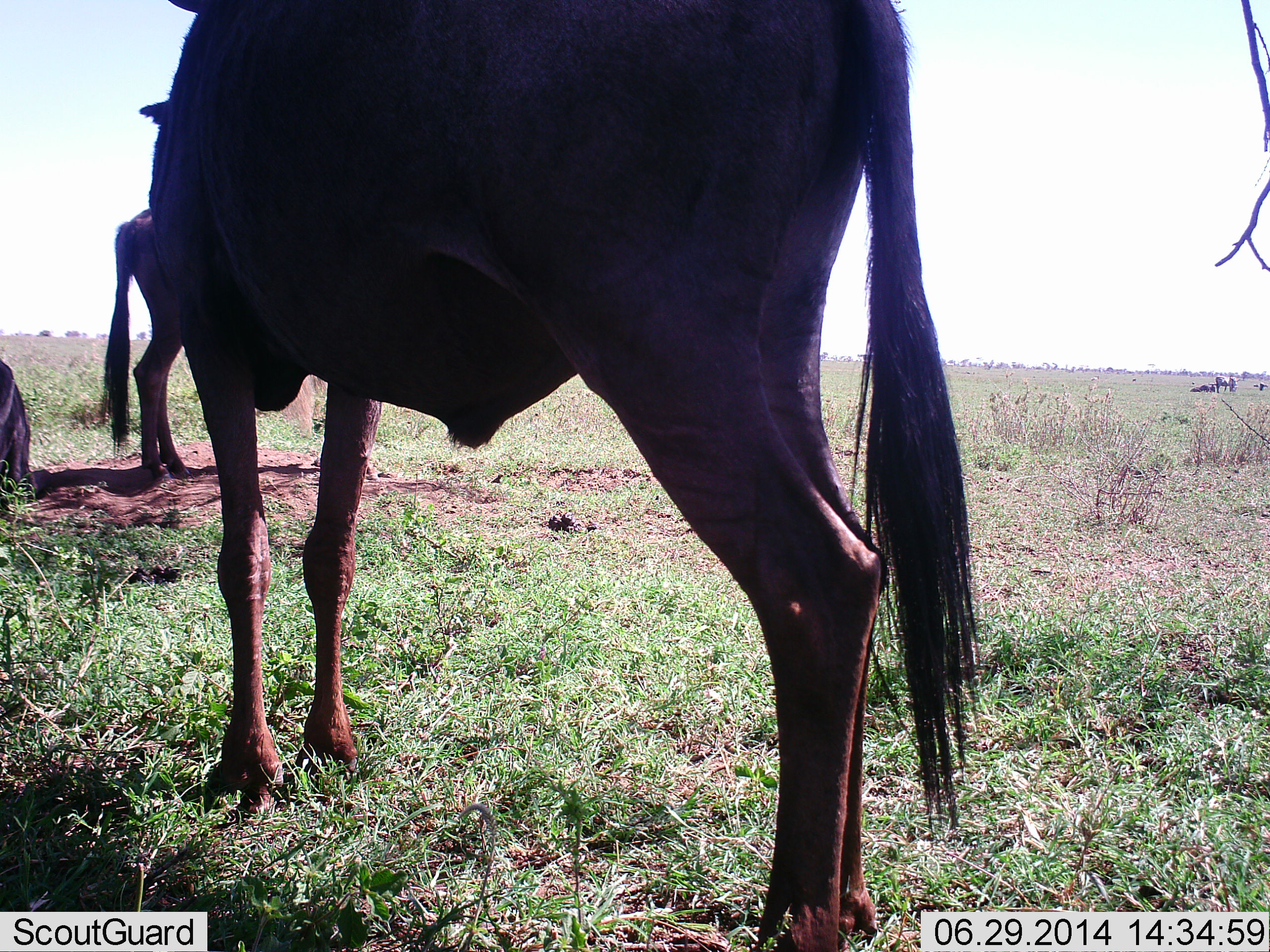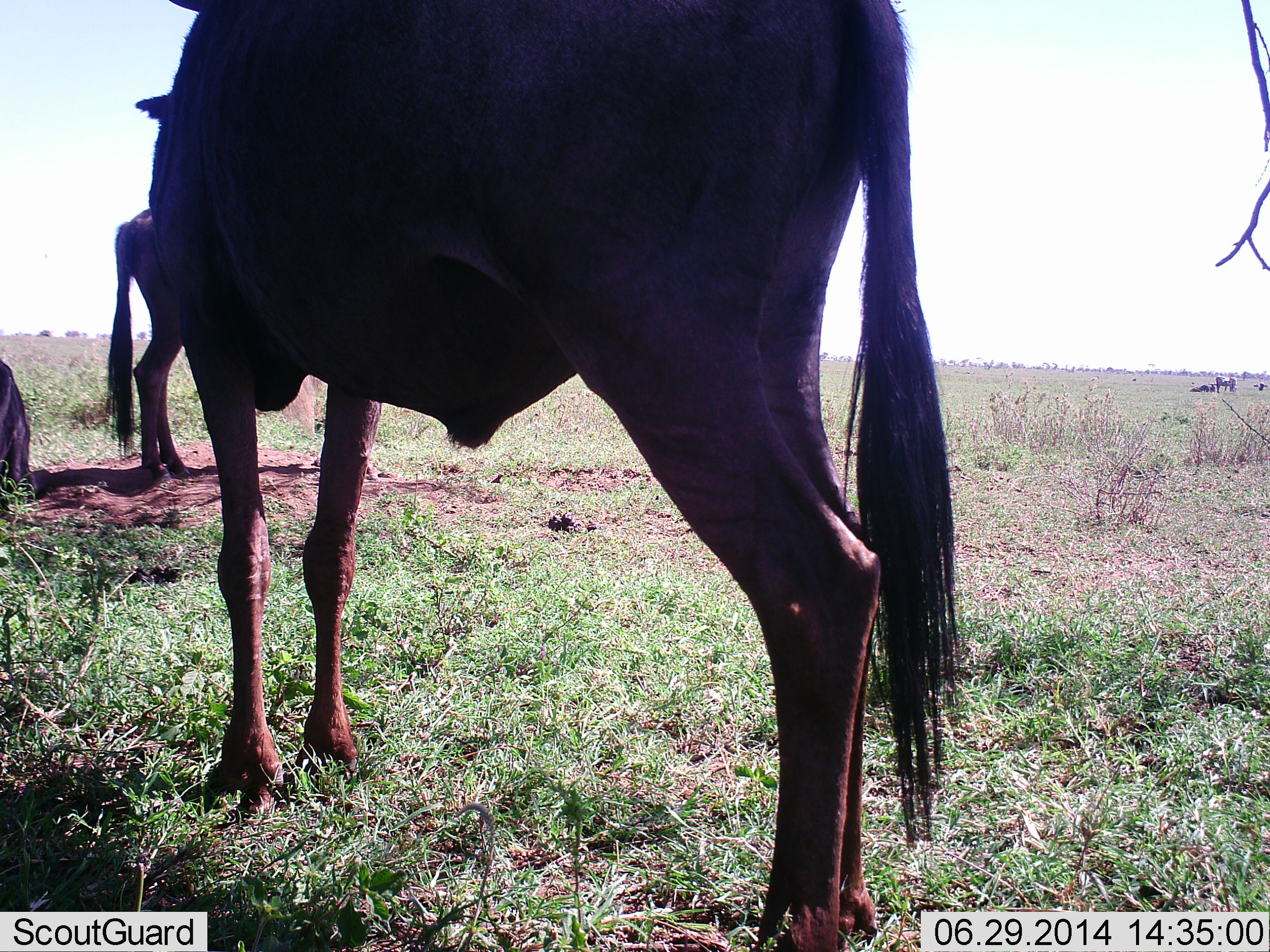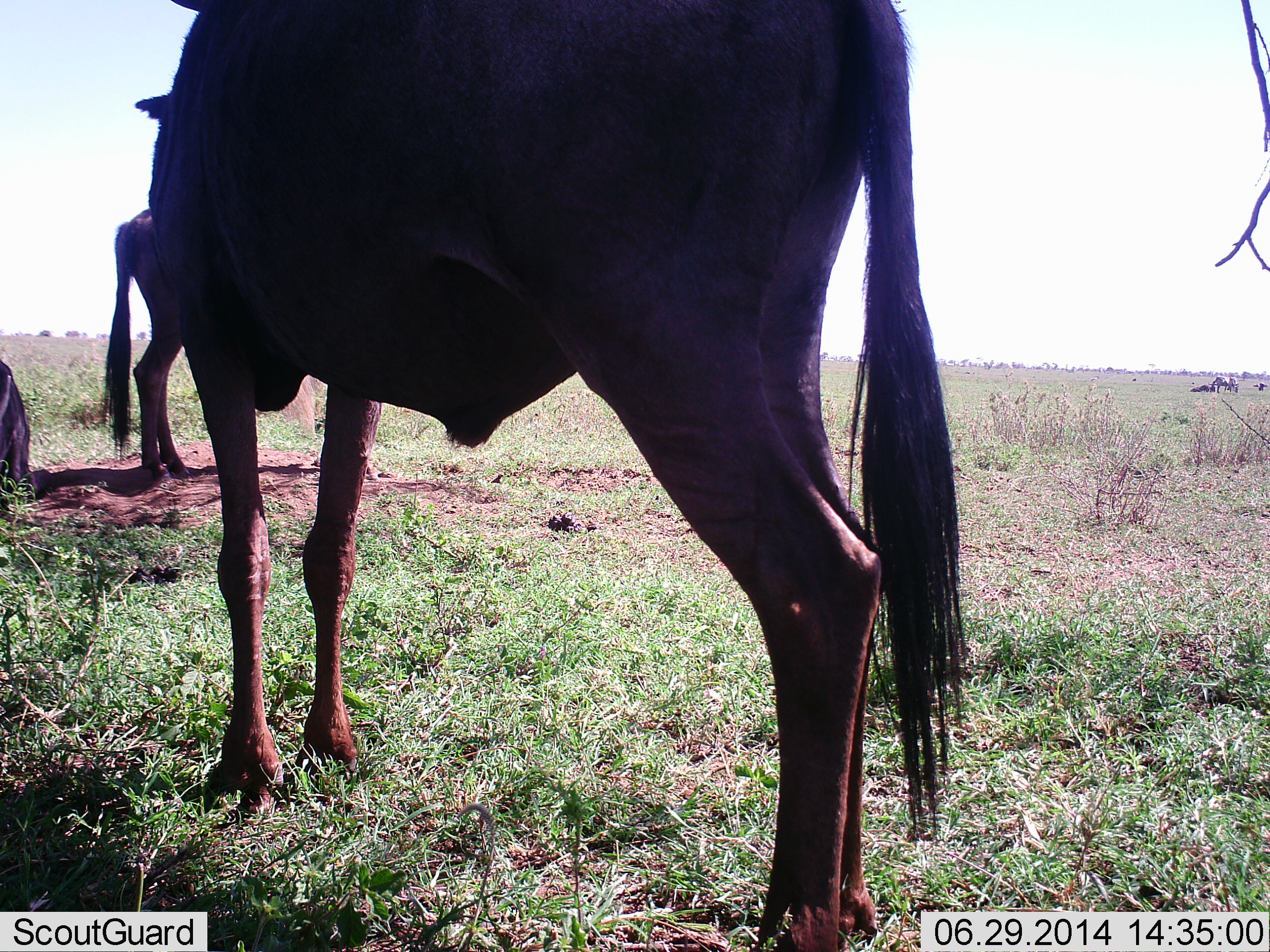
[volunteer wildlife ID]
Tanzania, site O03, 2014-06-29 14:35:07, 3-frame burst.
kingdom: Animalia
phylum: Chordata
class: Mammalia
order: Artiodactyla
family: Bovidae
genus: Connochaetes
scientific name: Connochaetes taurinus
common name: blue wildebeest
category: wildebeest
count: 5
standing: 91%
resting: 91%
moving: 0%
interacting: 0%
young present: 0%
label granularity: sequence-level